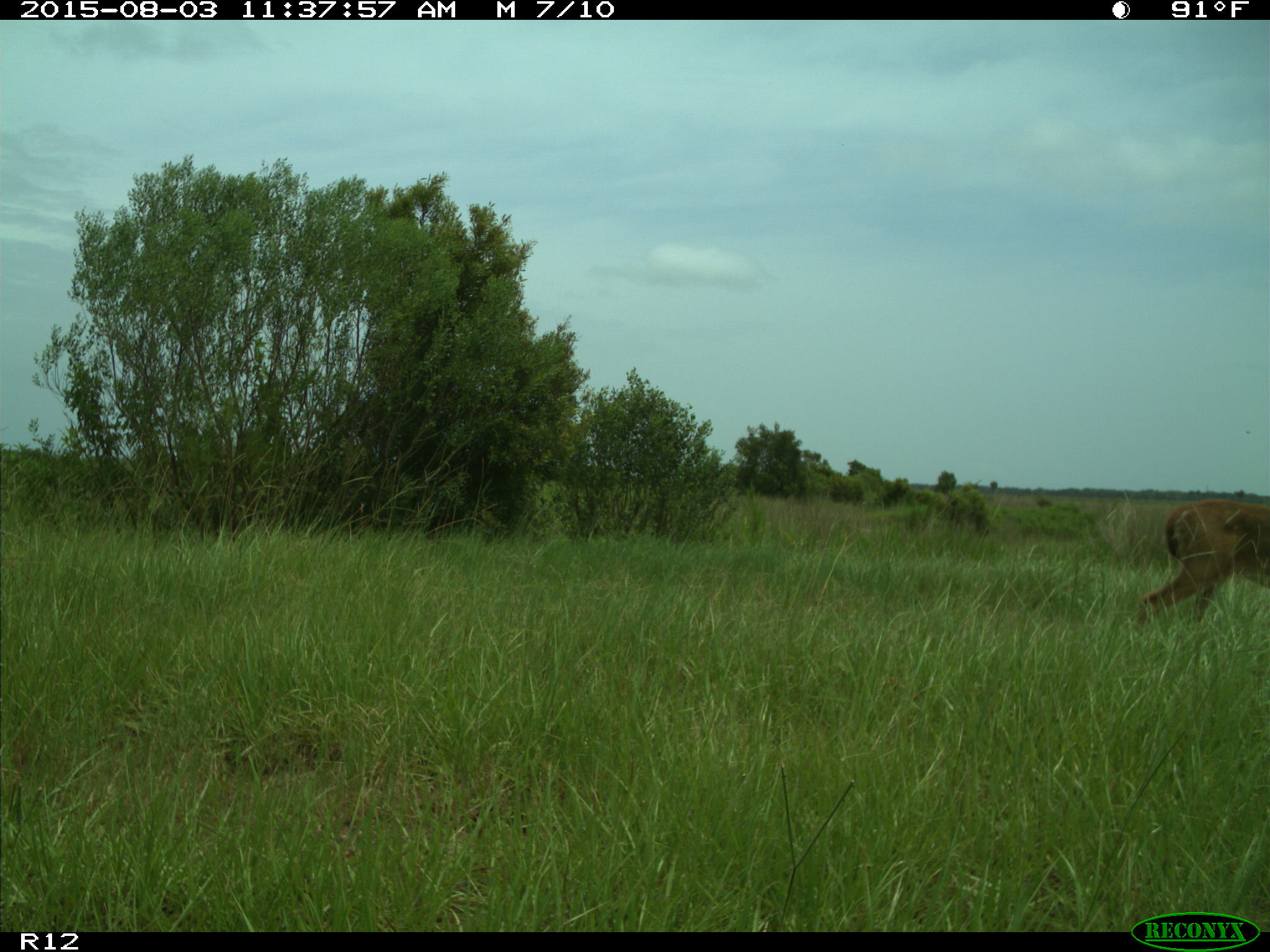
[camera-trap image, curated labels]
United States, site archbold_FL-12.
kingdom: Animalia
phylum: Chordata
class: Mammalia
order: Artiodactyla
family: Cervidae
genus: Odocoileus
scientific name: Odocoileus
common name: deer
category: unidentified deer